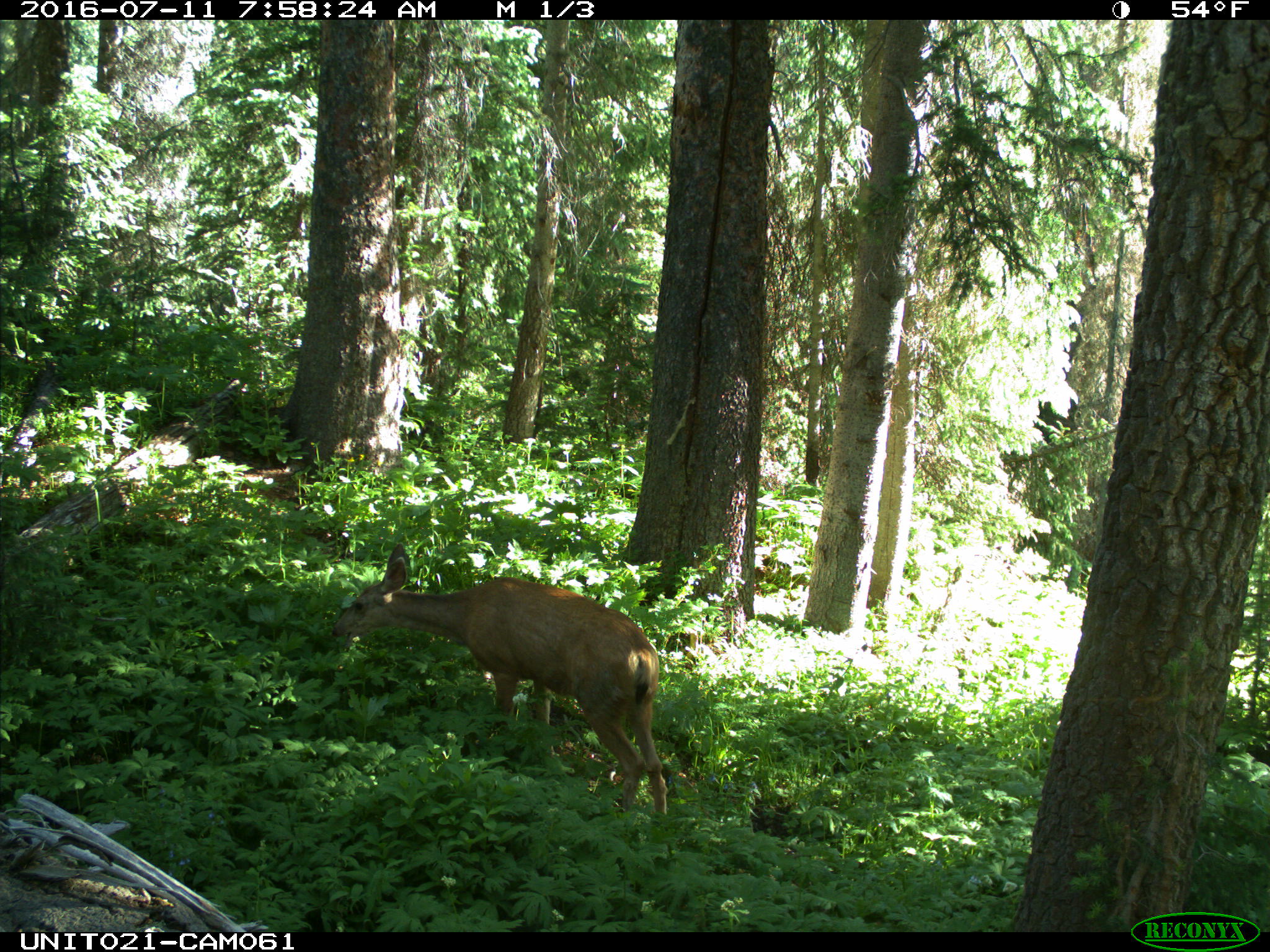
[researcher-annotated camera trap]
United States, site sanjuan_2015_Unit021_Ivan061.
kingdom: Animalia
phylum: Chordata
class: Mammalia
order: Artiodactyla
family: Cervidae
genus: Odocoileus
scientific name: Odocoileus hemionus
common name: mule deer